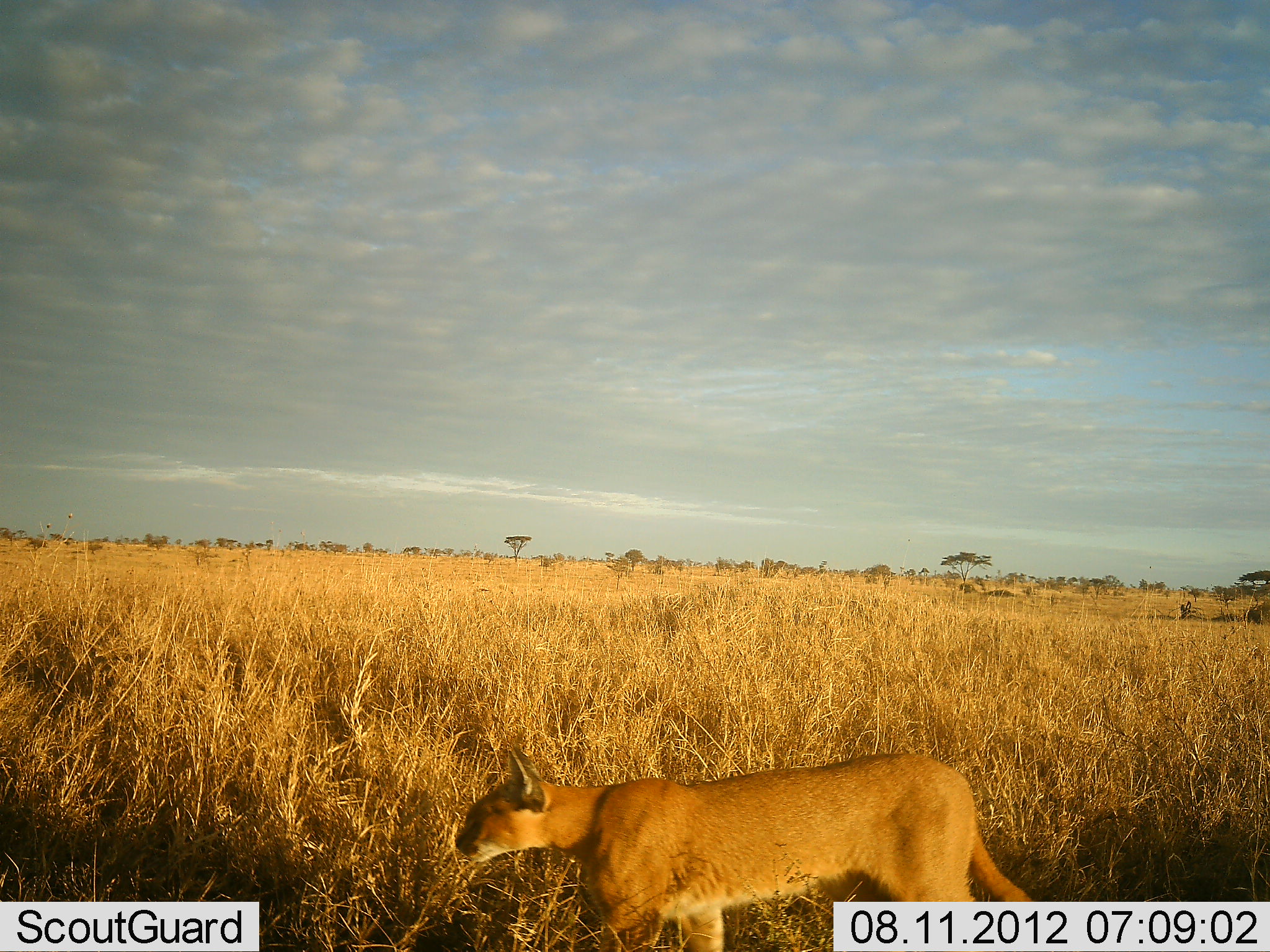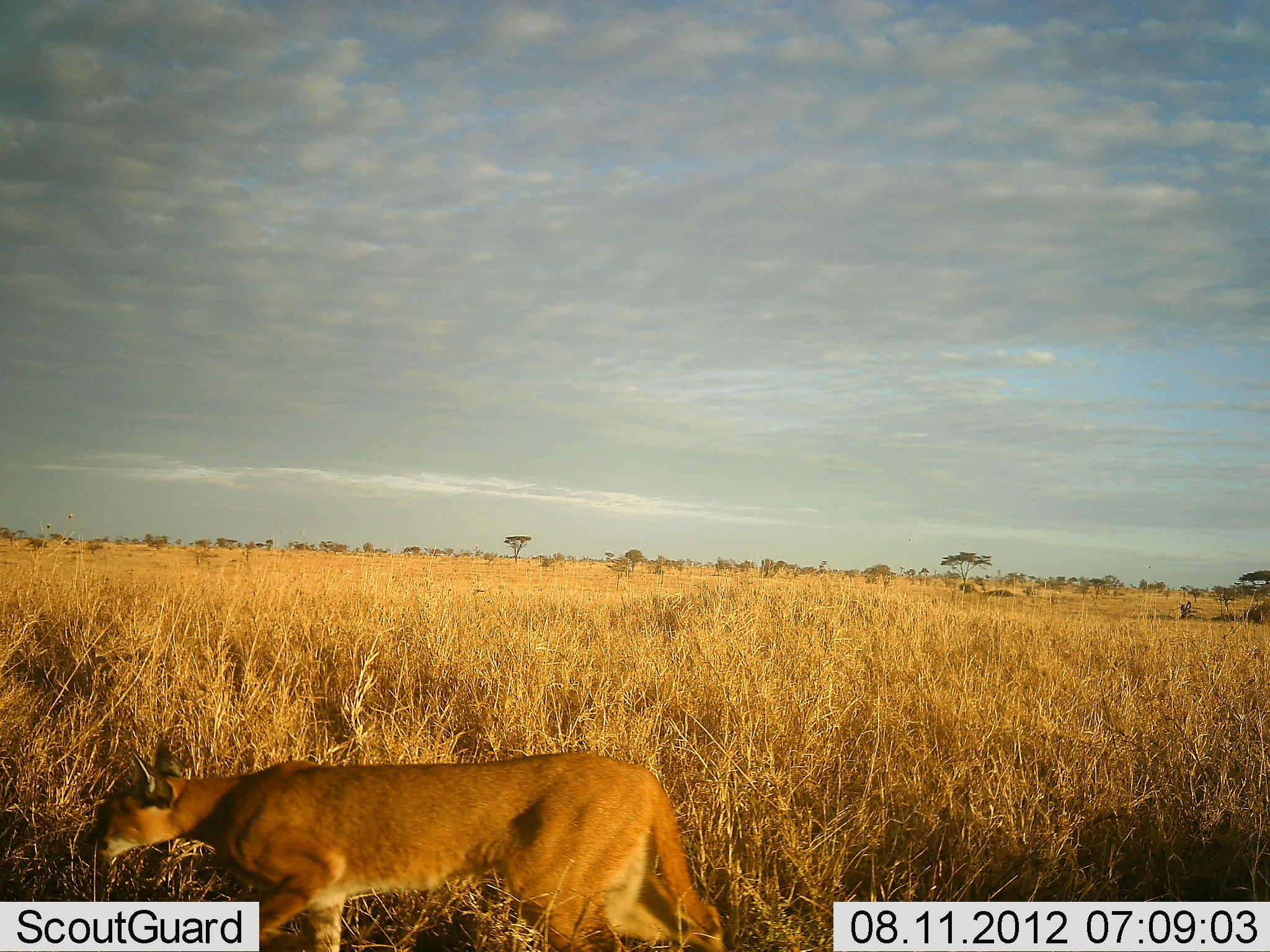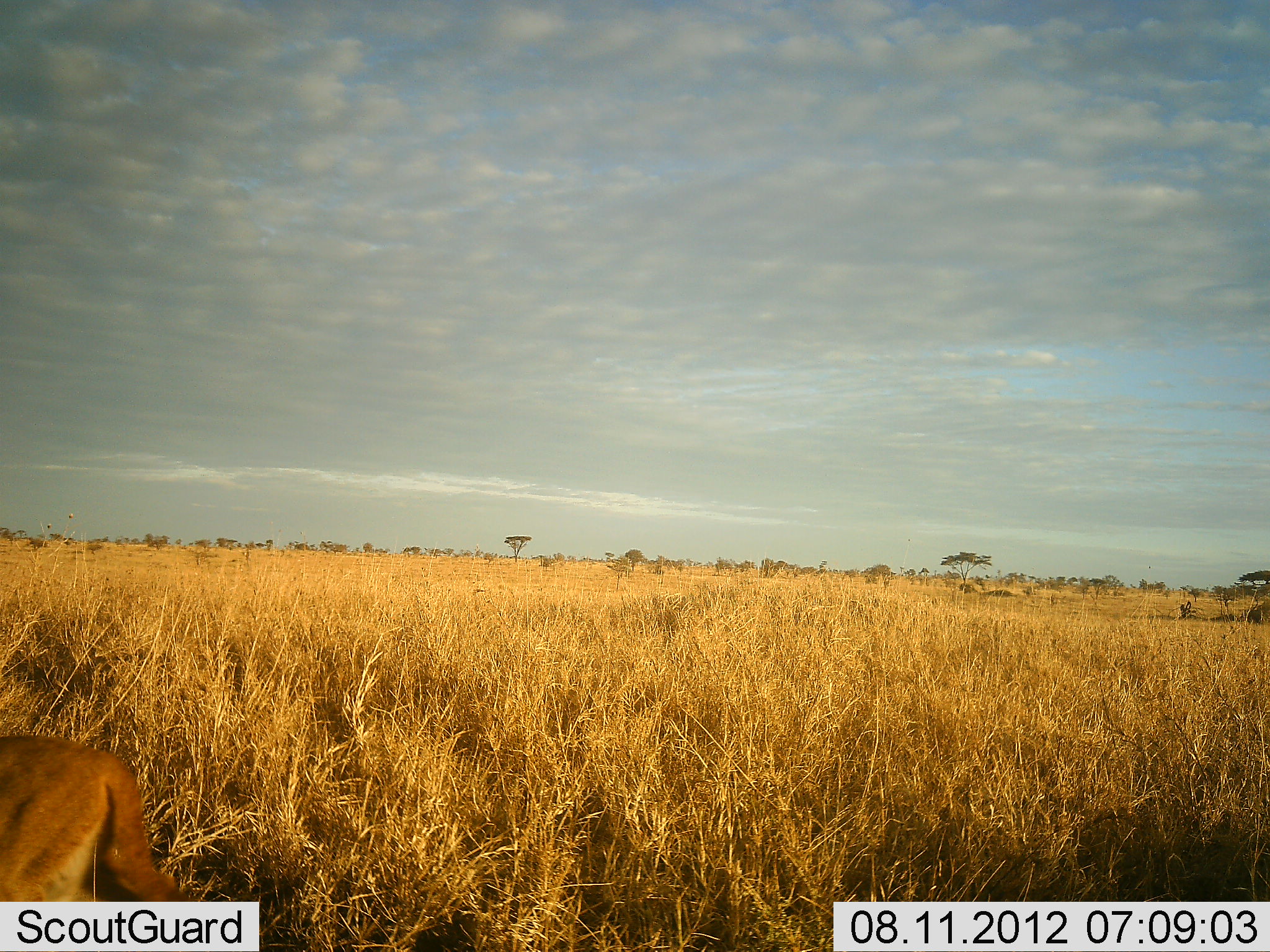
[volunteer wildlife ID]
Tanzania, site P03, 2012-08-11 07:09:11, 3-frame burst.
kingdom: Animalia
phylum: Chordata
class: Mammalia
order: Carnivora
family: Felidae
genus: Caracal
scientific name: Caracal caracal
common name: caracal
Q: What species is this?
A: Caracal (Caracal caracal).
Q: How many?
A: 1.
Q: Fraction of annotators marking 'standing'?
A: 10%.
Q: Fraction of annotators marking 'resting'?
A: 0%.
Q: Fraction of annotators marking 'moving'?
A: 100%.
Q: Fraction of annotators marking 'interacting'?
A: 0%.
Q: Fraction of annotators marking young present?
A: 0%.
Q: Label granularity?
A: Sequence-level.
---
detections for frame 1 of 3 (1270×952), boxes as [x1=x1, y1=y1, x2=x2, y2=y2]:
animal: [x1=453, y1=742, x2=1035, y2=952]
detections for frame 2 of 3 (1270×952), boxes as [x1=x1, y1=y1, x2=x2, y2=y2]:
animal: [x1=84, y1=736, x2=729, y2=952]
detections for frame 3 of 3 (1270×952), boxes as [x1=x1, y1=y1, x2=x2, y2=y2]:
animal: [x1=0, y1=729, x2=199, y2=900]